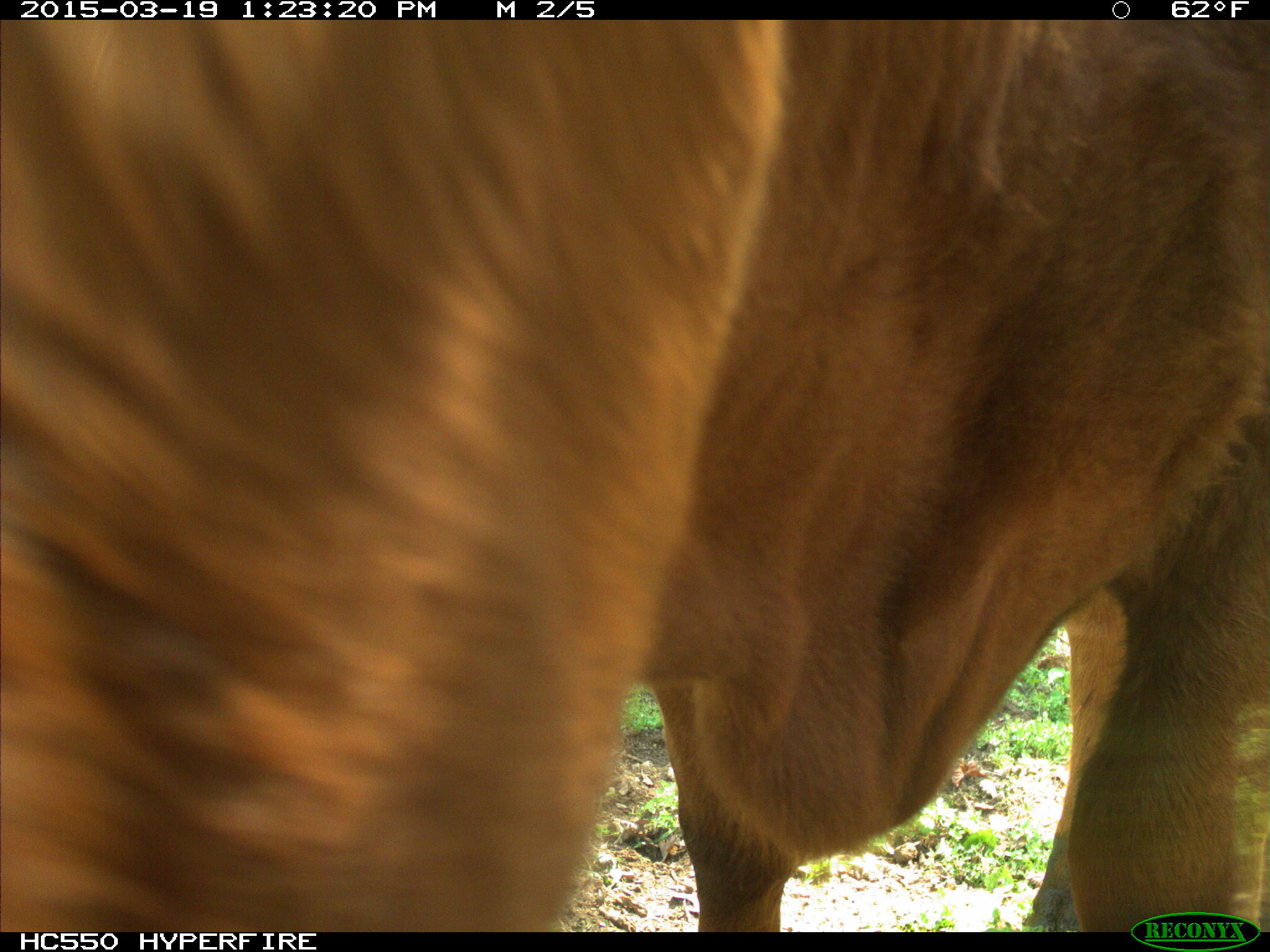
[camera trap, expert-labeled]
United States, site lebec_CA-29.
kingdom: Animalia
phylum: Chordata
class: Mammalia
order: Artiodactyla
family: Bovidae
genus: Bos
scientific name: Bos taurus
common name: domestic cow